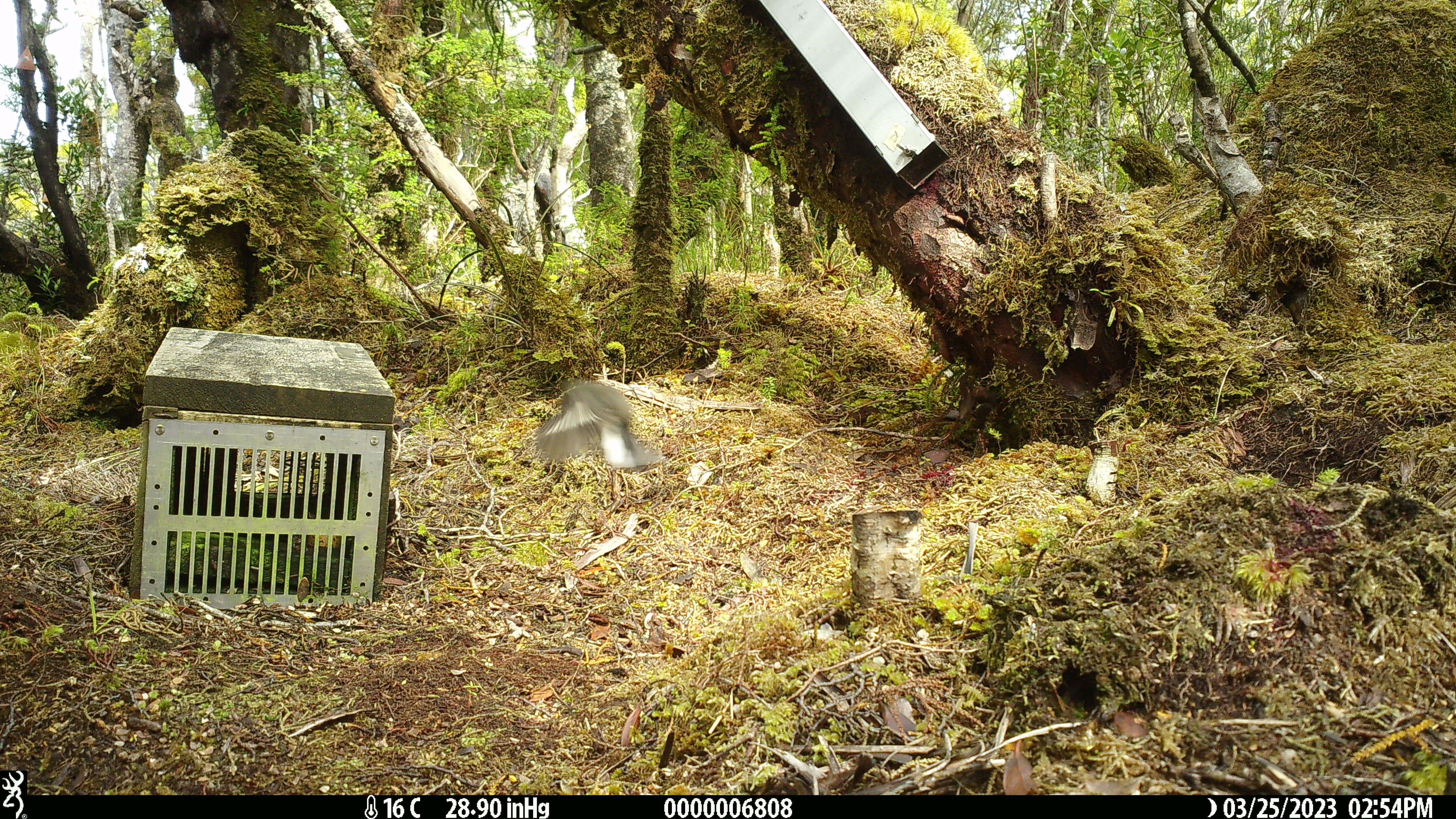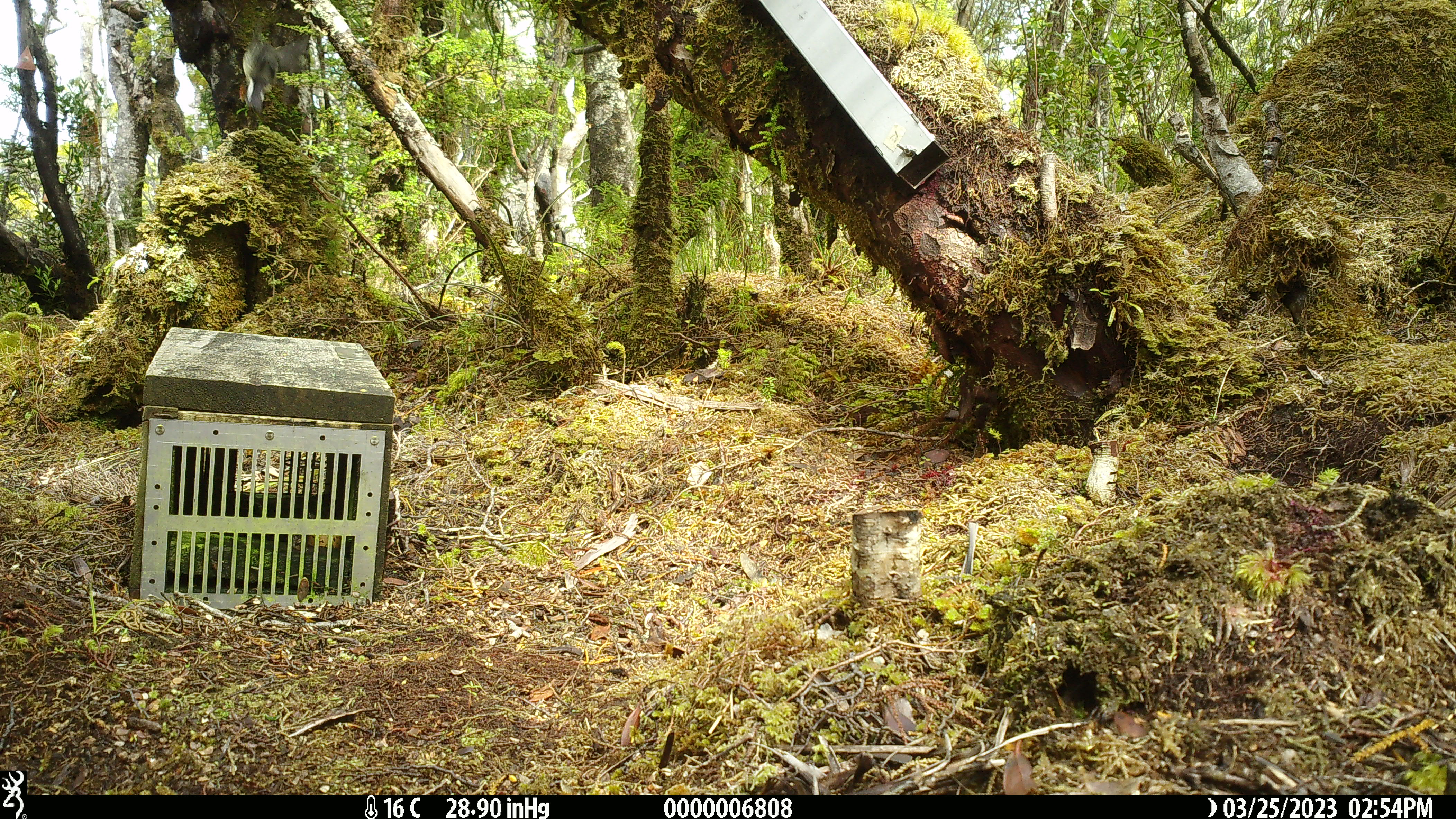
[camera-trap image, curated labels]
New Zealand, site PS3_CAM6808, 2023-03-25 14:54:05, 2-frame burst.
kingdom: Animalia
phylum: Chordata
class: Aves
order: Passeriformes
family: Petroicidae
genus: Petroica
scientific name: Petroica macrocephala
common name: tomtit